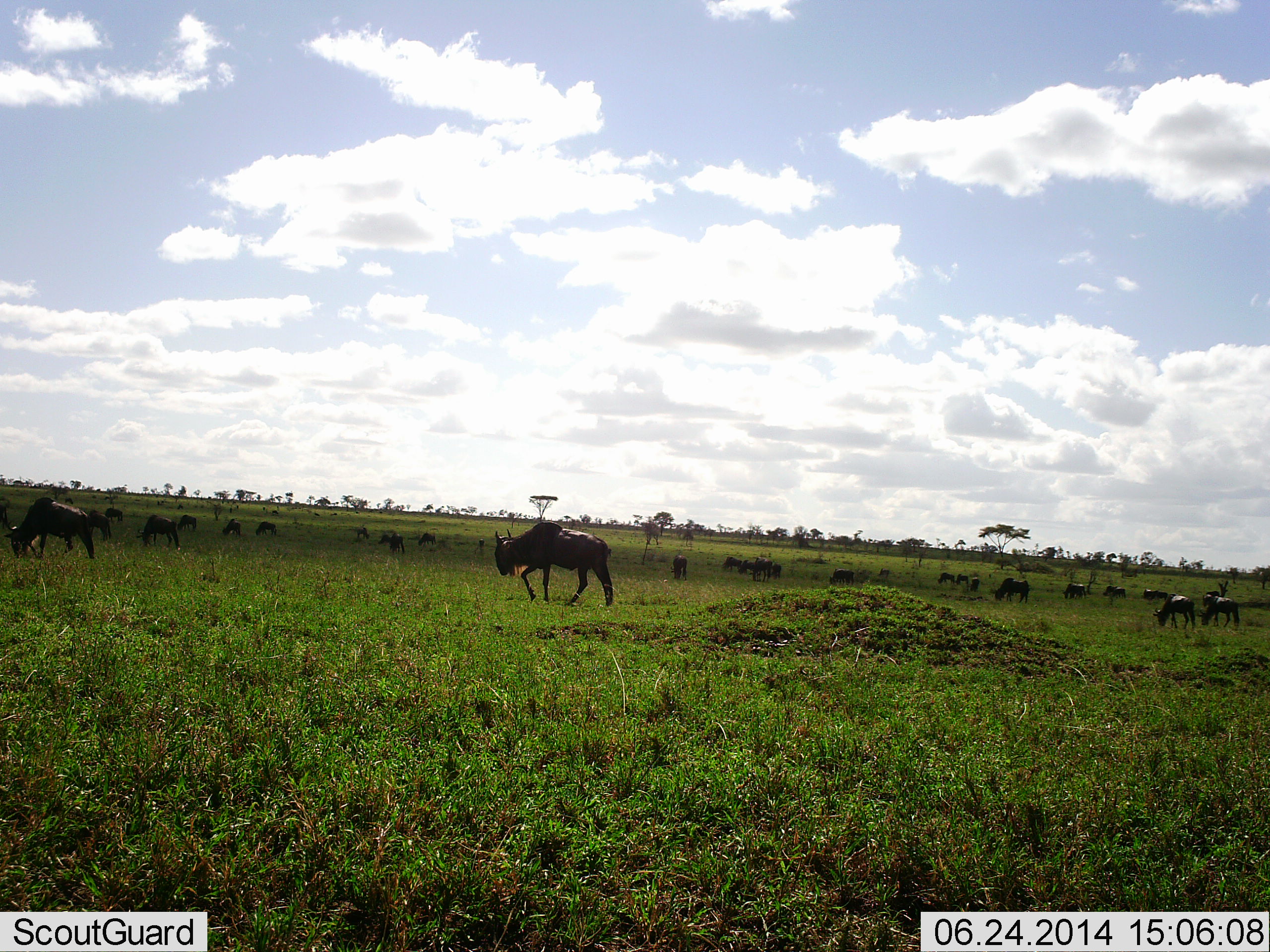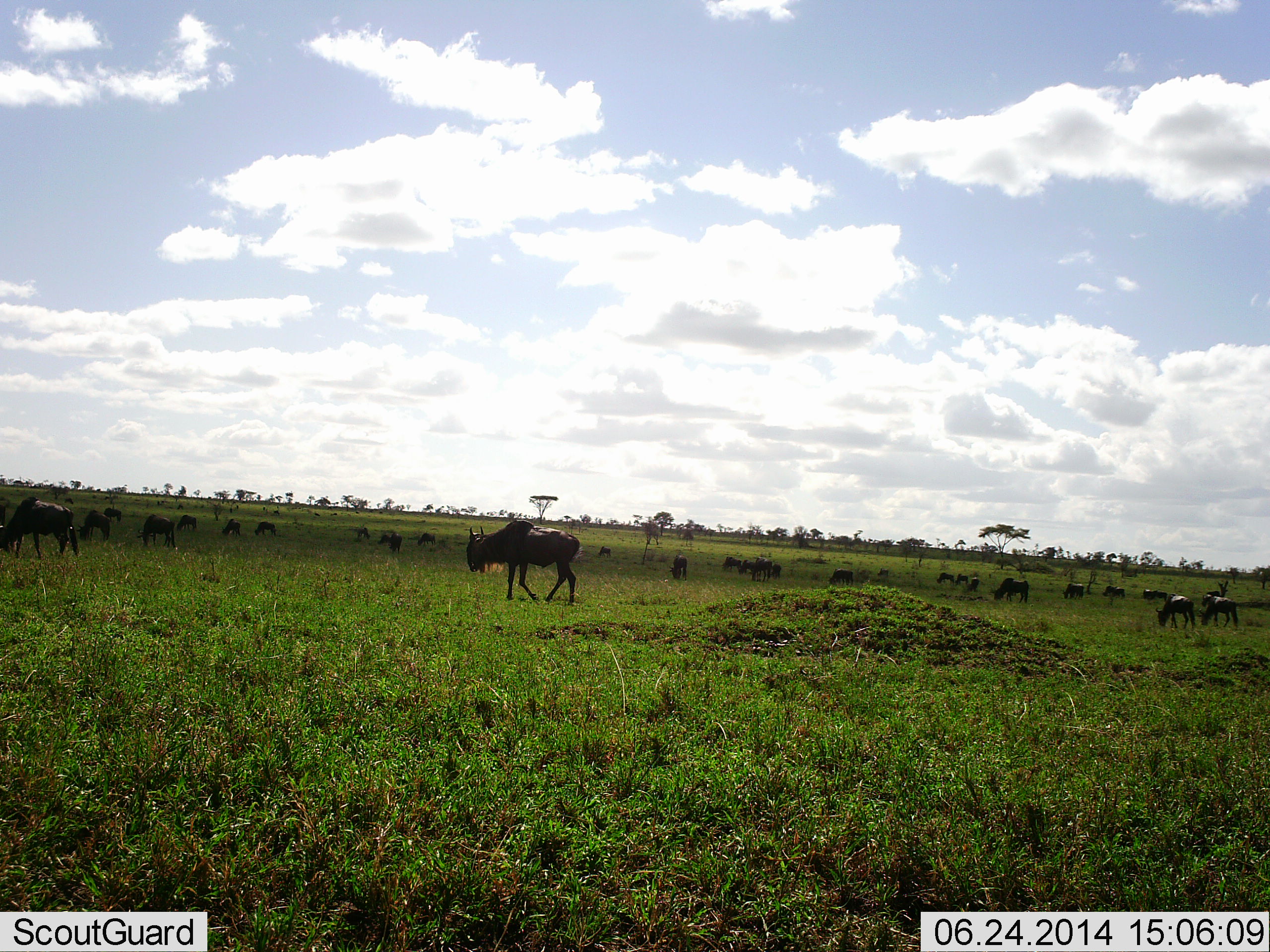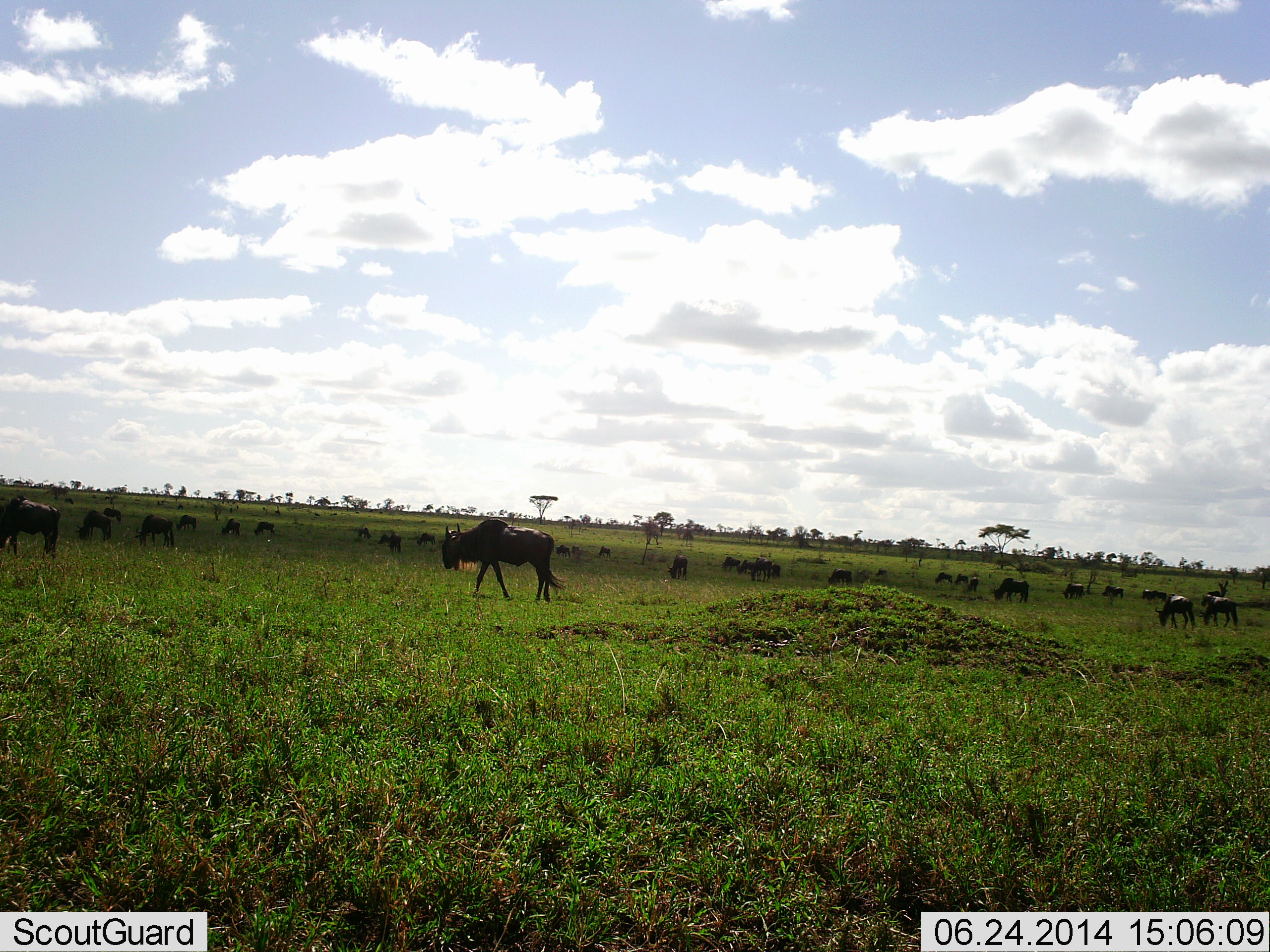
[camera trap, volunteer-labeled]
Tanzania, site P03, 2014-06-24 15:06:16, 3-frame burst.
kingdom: Animalia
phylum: Chordata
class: Mammalia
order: Artiodactyla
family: Bovidae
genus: Connochaetes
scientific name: Connochaetes taurinus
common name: blue wildebeest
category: wildebeest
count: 11-50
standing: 50%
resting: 0%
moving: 80%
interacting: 0%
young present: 0%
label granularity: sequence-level